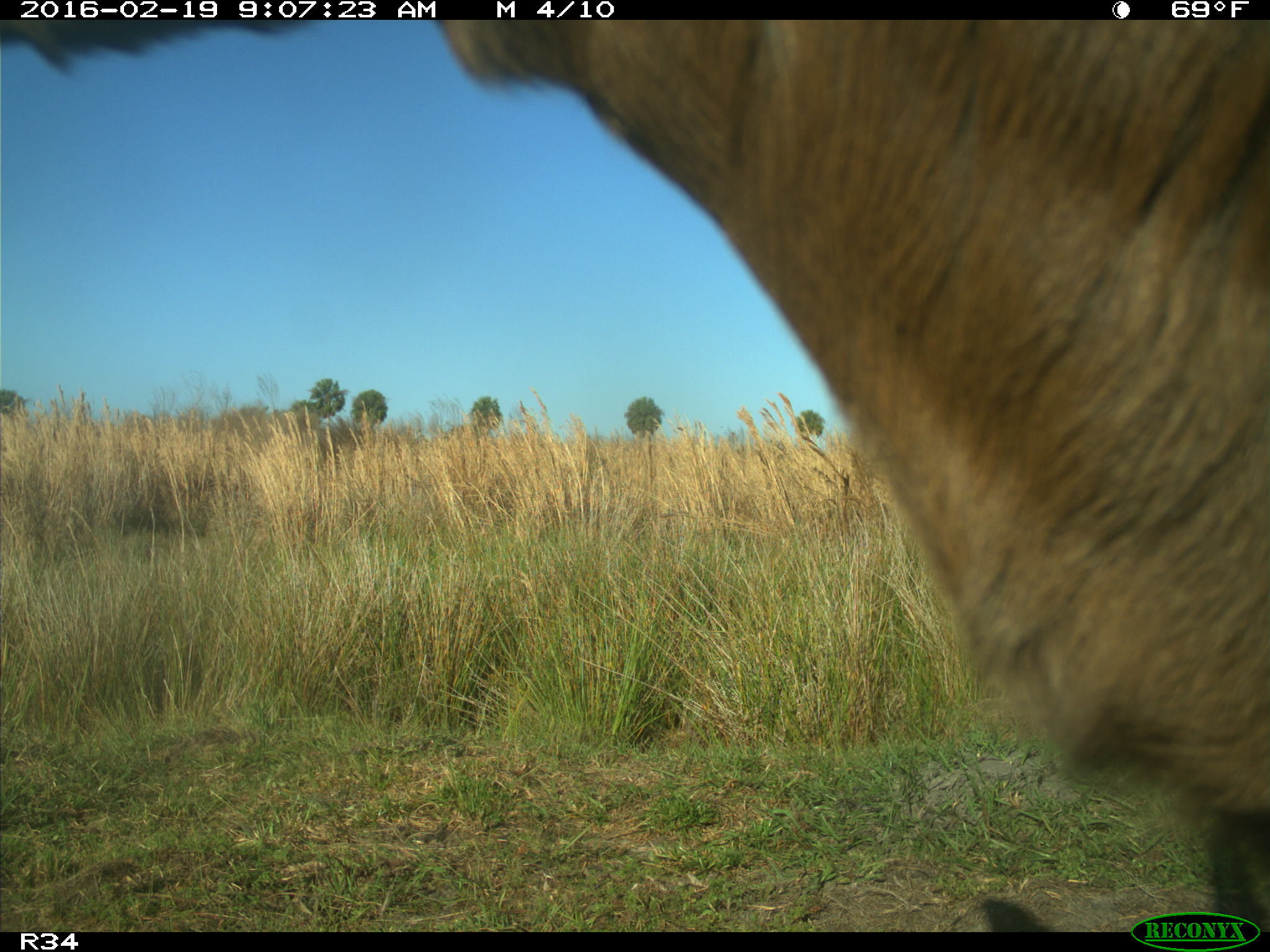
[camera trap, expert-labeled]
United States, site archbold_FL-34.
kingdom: Animalia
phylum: Chordata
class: Mammalia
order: Artiodactyla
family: Bovidae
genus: Bos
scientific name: Bos taurus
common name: domestic cow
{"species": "Bos taurus (domestic cow)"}